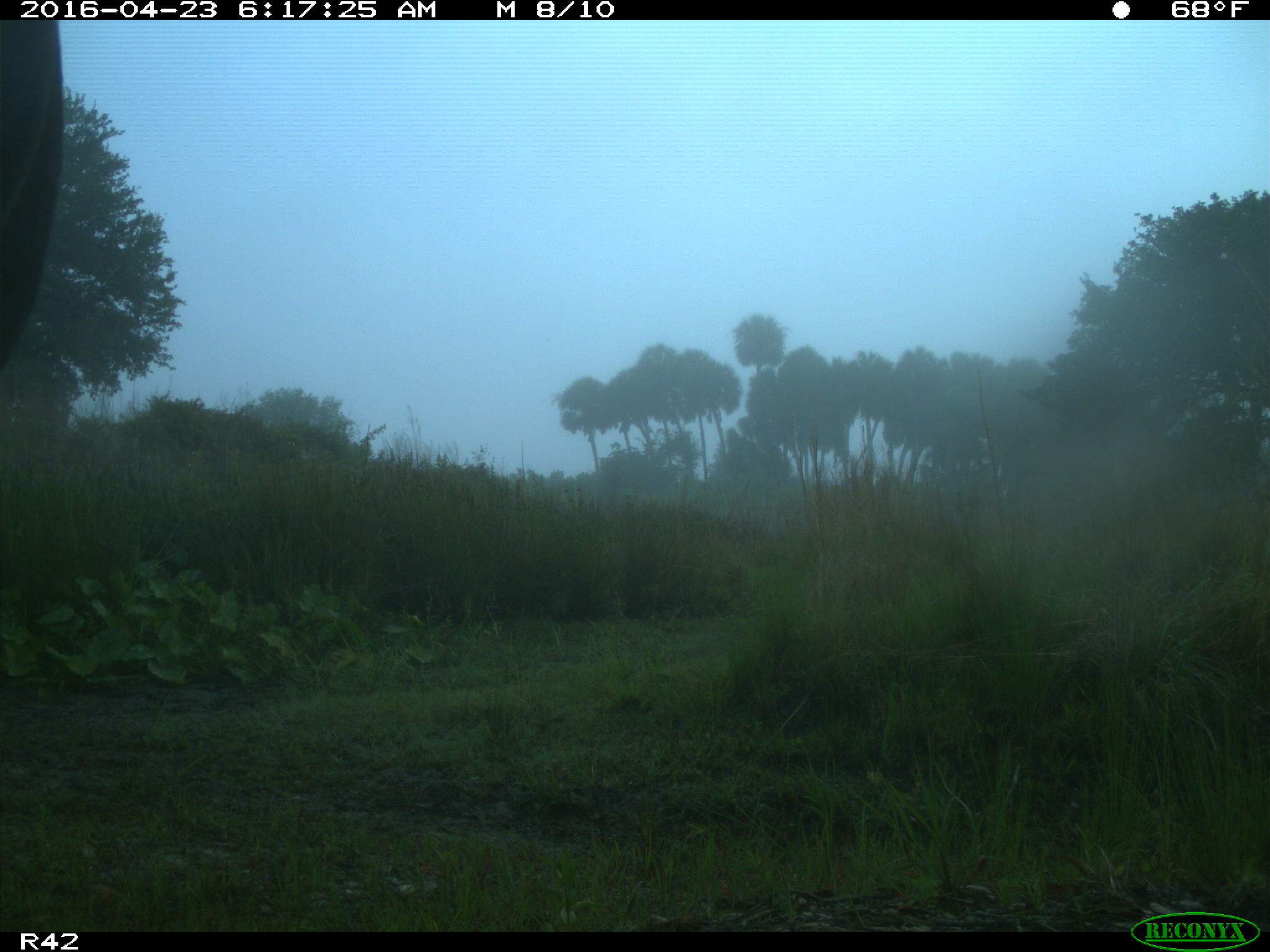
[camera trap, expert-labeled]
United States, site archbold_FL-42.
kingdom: Animalia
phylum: Chordata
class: Mammalia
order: Artiodactyla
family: Bovidae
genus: Bos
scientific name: Bos taurus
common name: domestic cow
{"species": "Bos taurus (domestic cow)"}